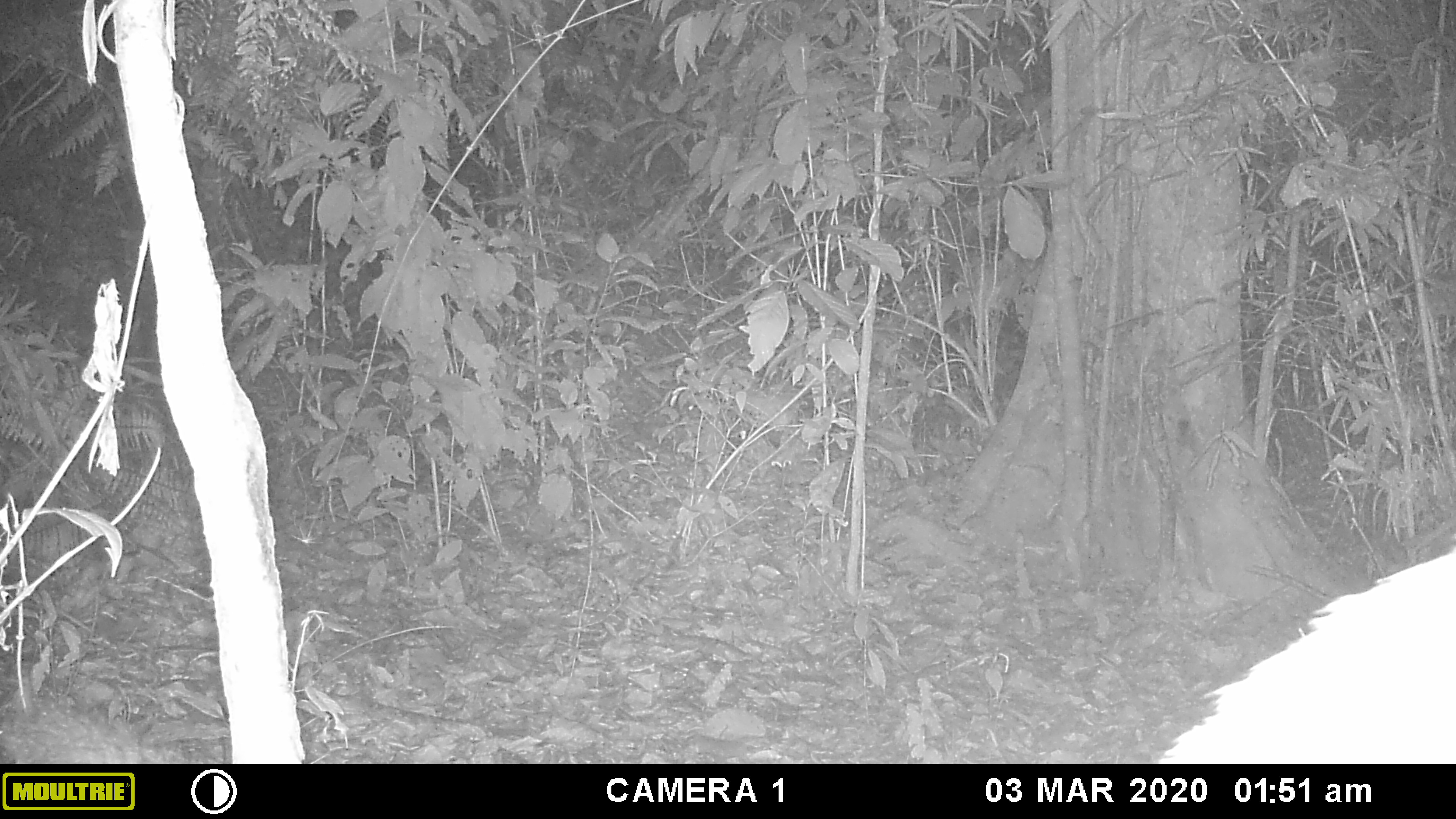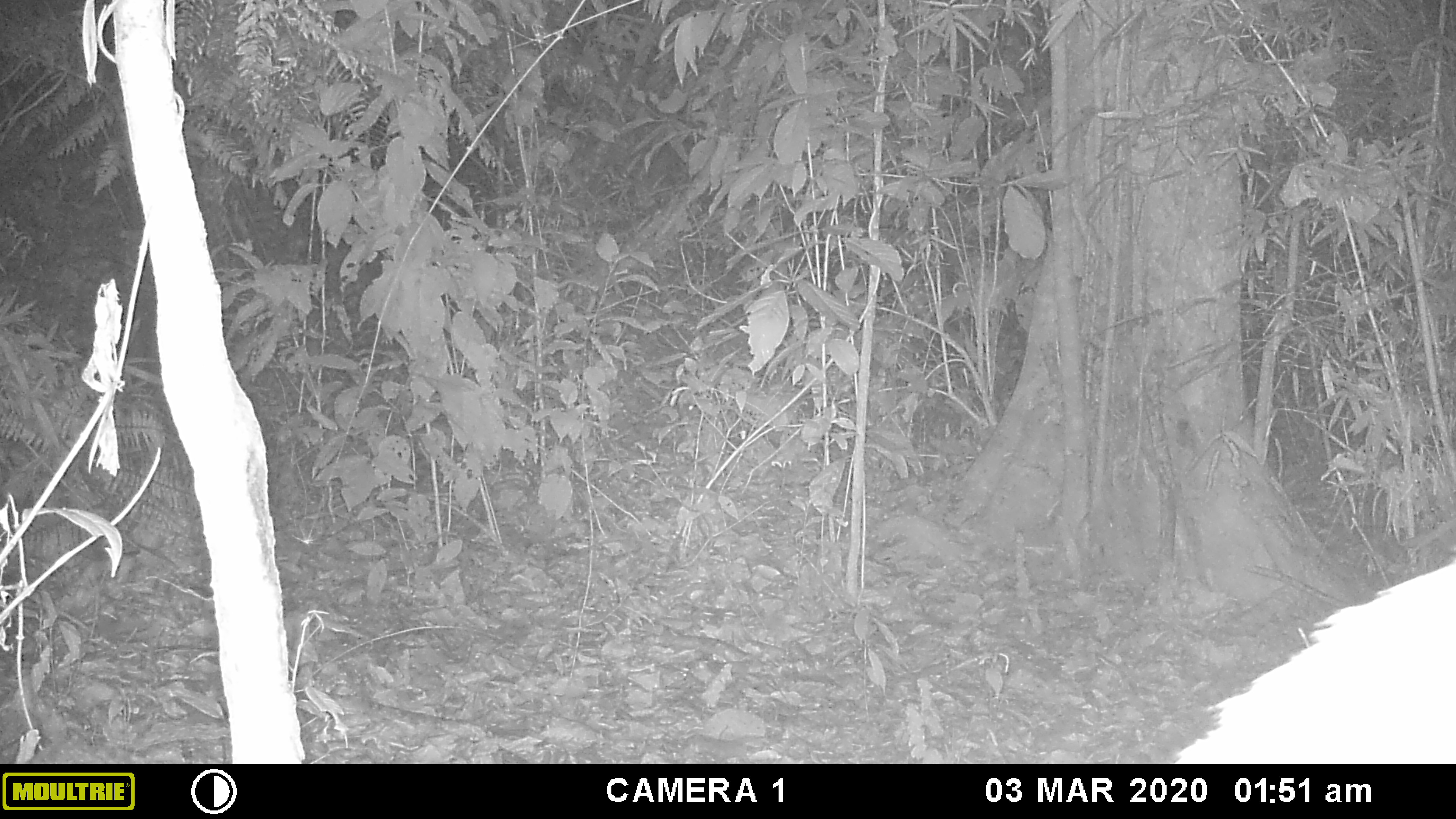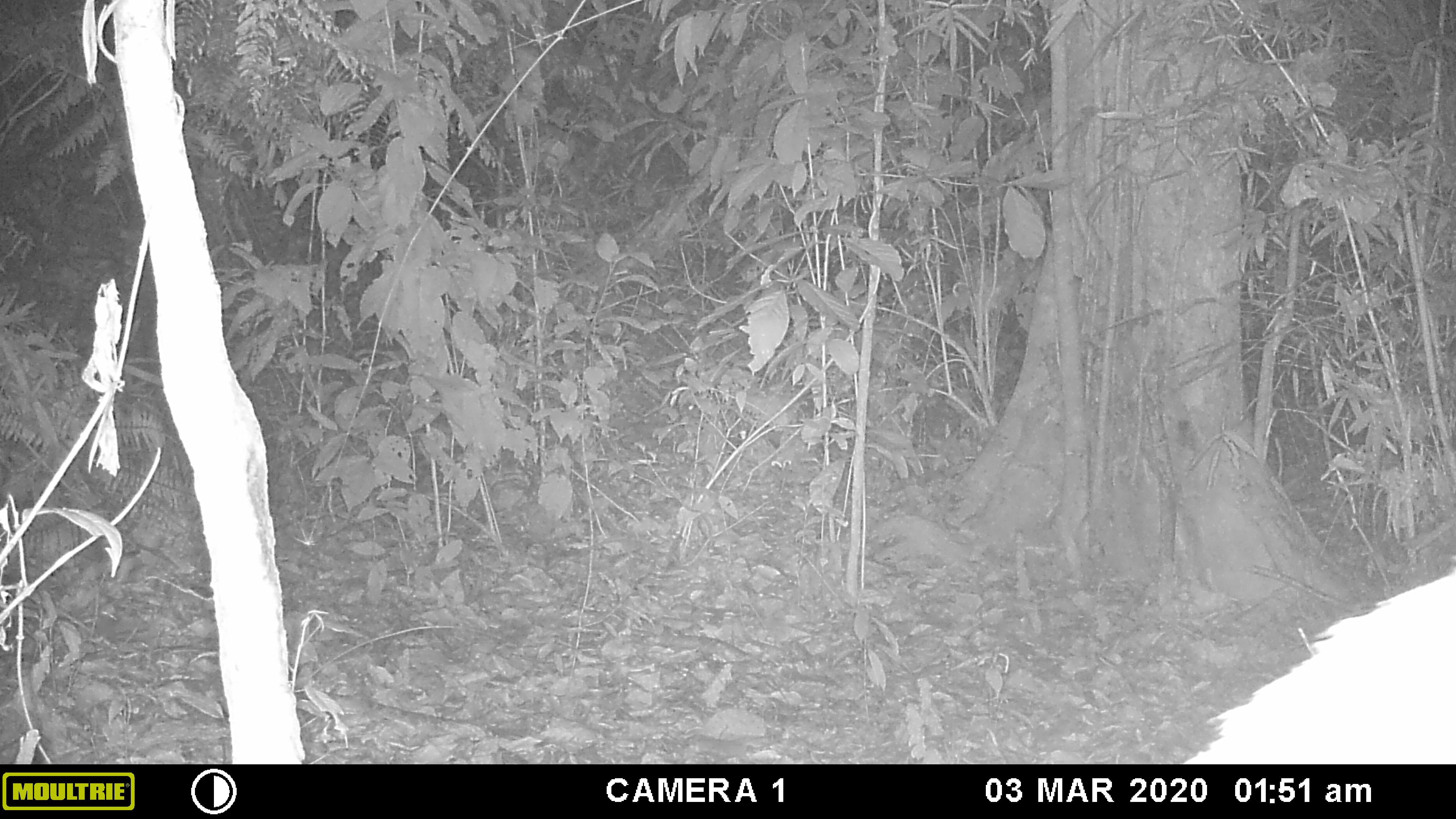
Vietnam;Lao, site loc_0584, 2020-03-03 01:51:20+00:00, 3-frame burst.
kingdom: Animalia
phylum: Chordata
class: Mammalia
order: Carnivora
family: Viverridae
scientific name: Paradoxurinae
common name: palm civet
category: unidentified palm civet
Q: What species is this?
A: Unidentified palm civet (palm civet) (Paradoxurinae).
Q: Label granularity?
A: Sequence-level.